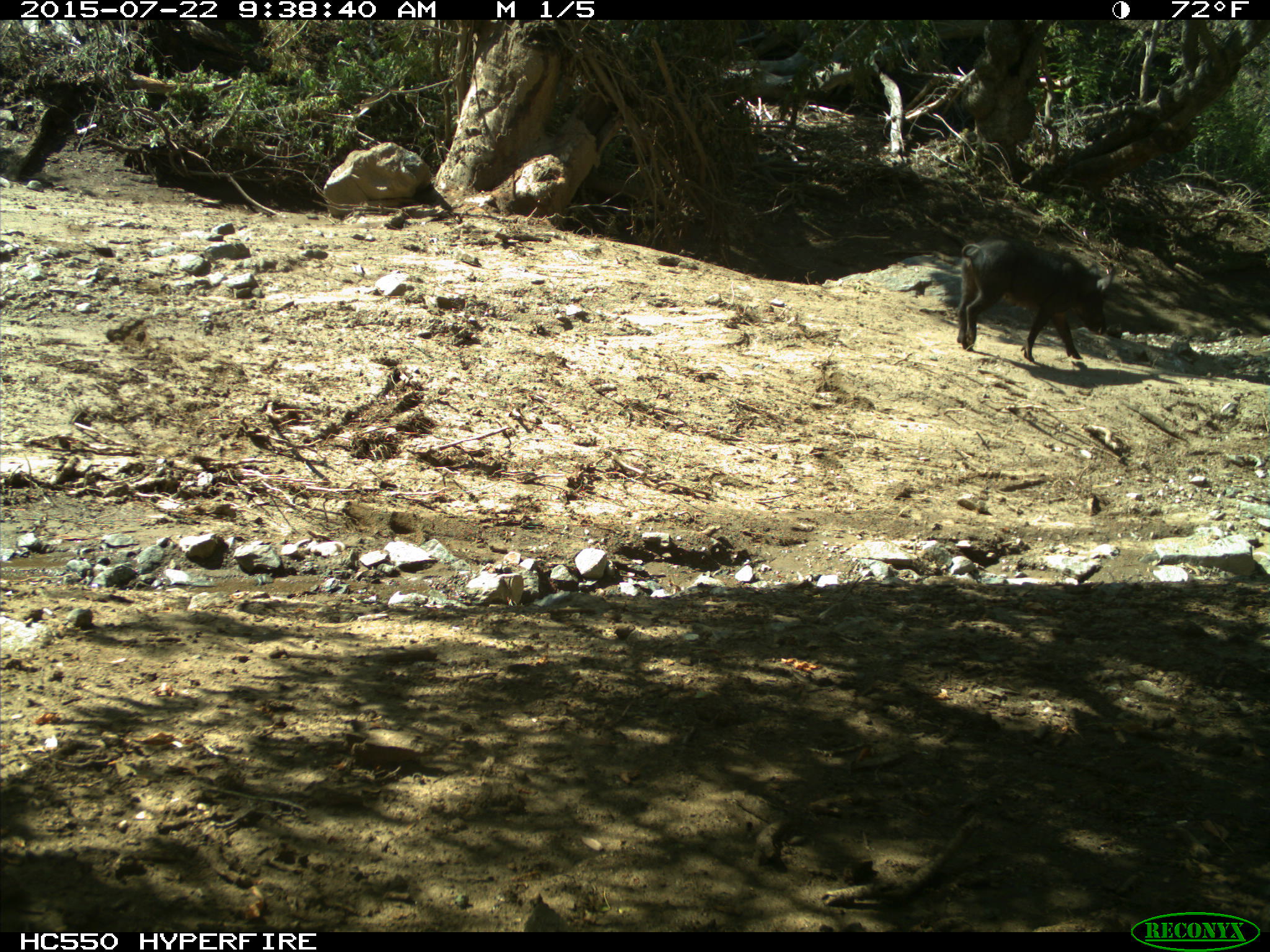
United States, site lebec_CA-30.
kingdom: Animalia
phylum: Chordata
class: Mammalia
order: Artiodactyla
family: Suidae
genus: Sus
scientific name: Sus scrofa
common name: wild boar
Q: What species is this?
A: Sus scrofa (wild boar).